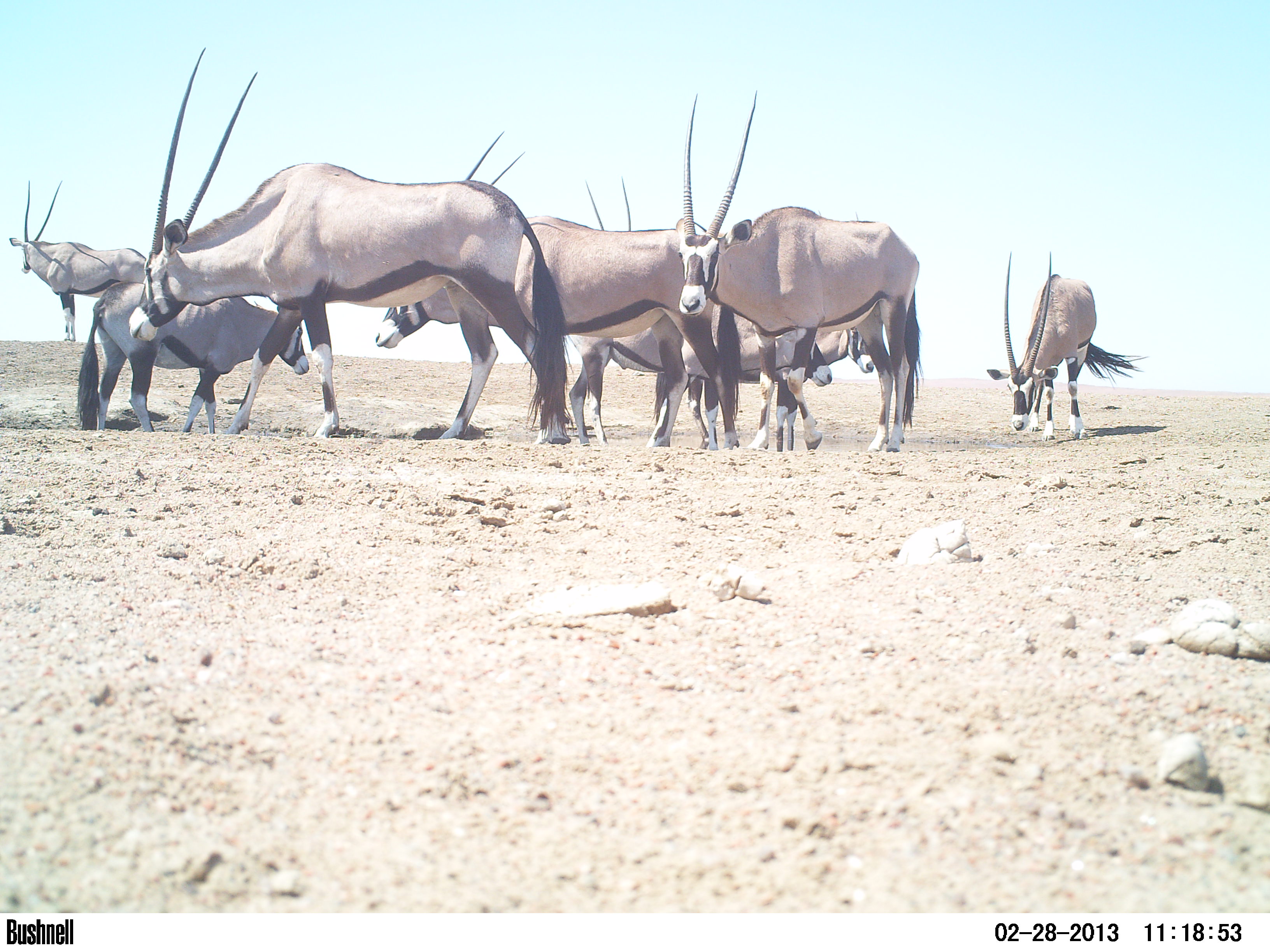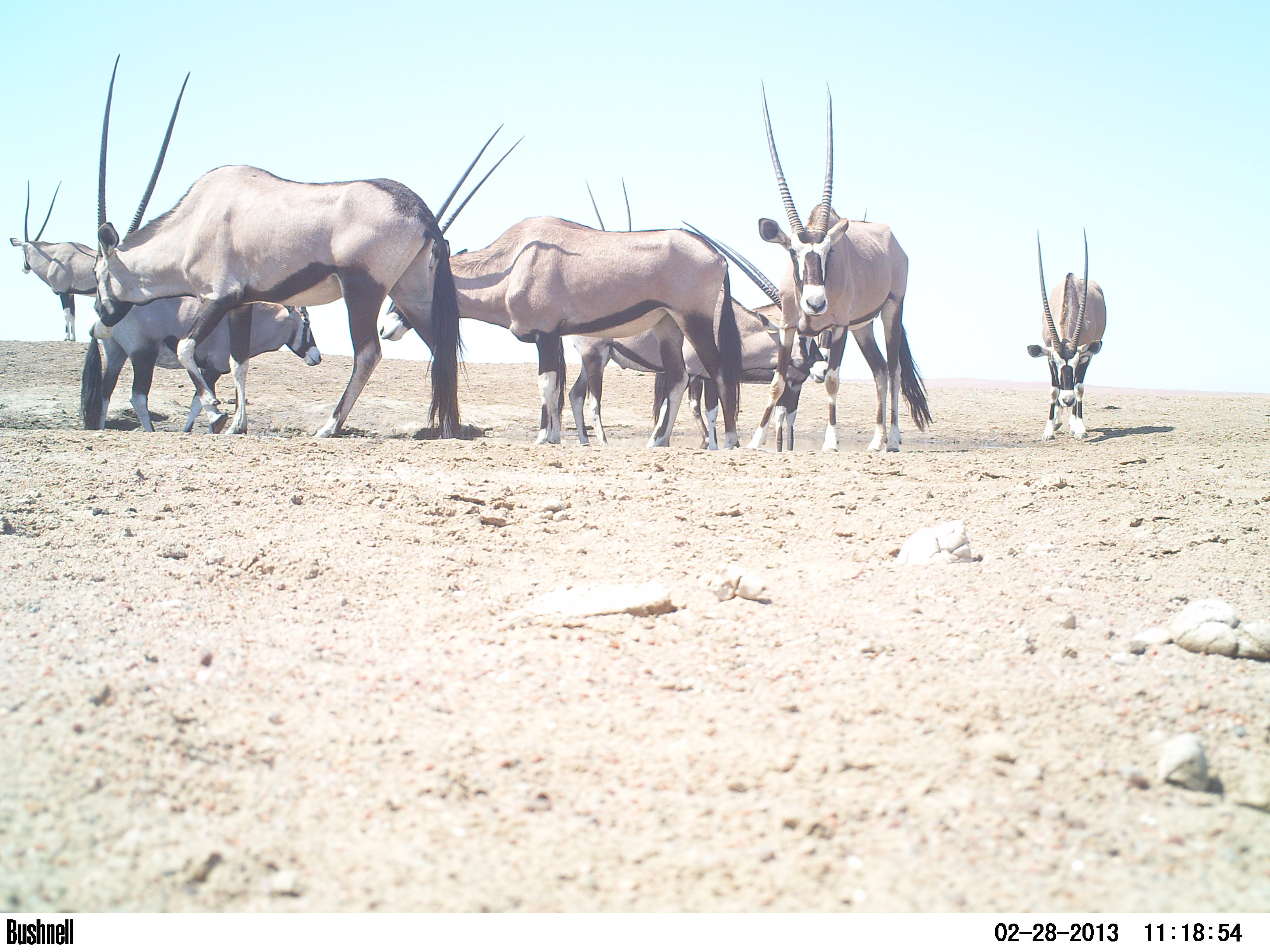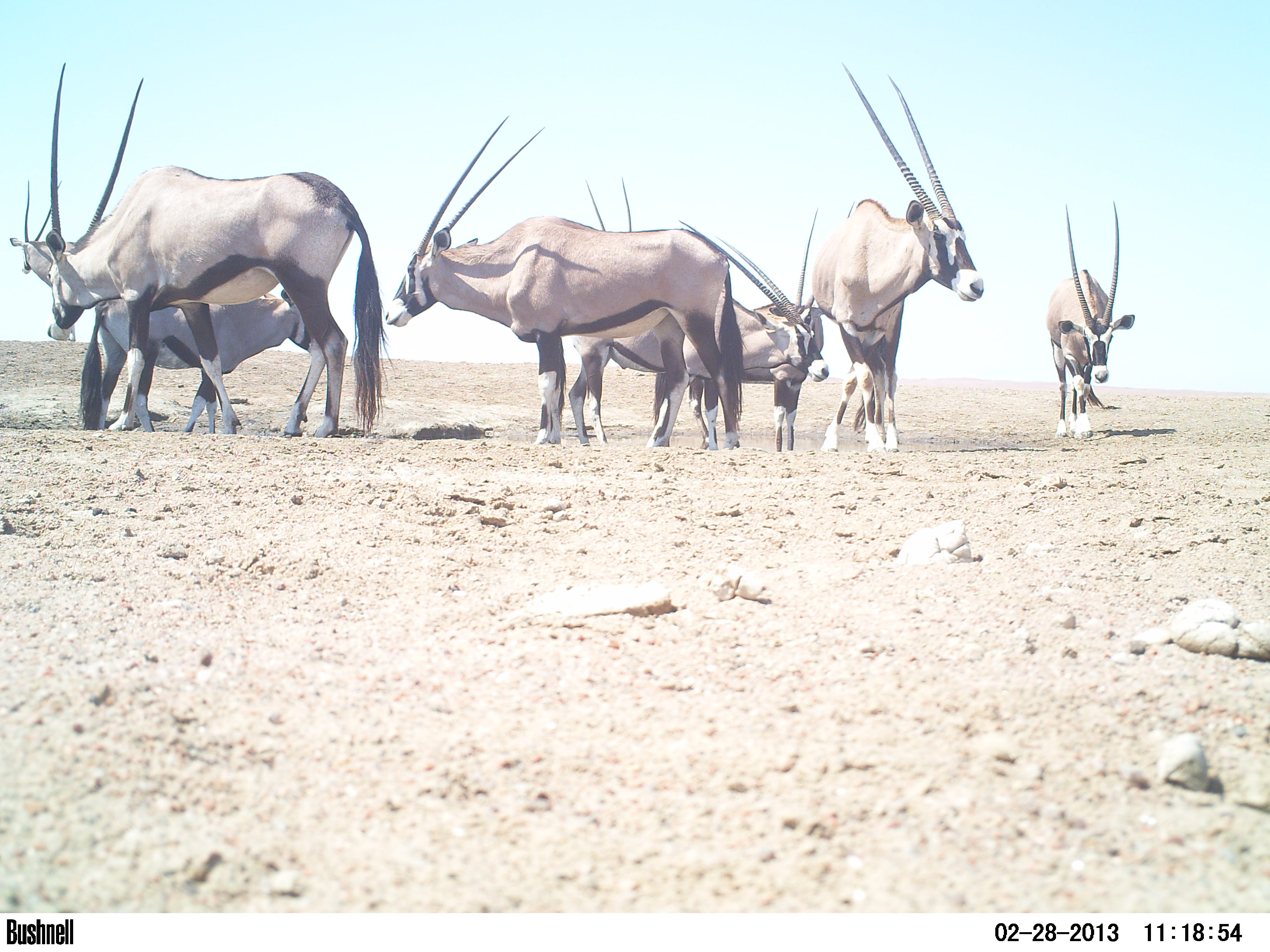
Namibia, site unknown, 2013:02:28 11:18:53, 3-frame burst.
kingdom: Animalia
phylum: Chordata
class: Mammalia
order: Artiodactyla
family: Bovidae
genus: Oryx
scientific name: Oryx gazella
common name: gemsbok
Oryx gazella (gemsbok).